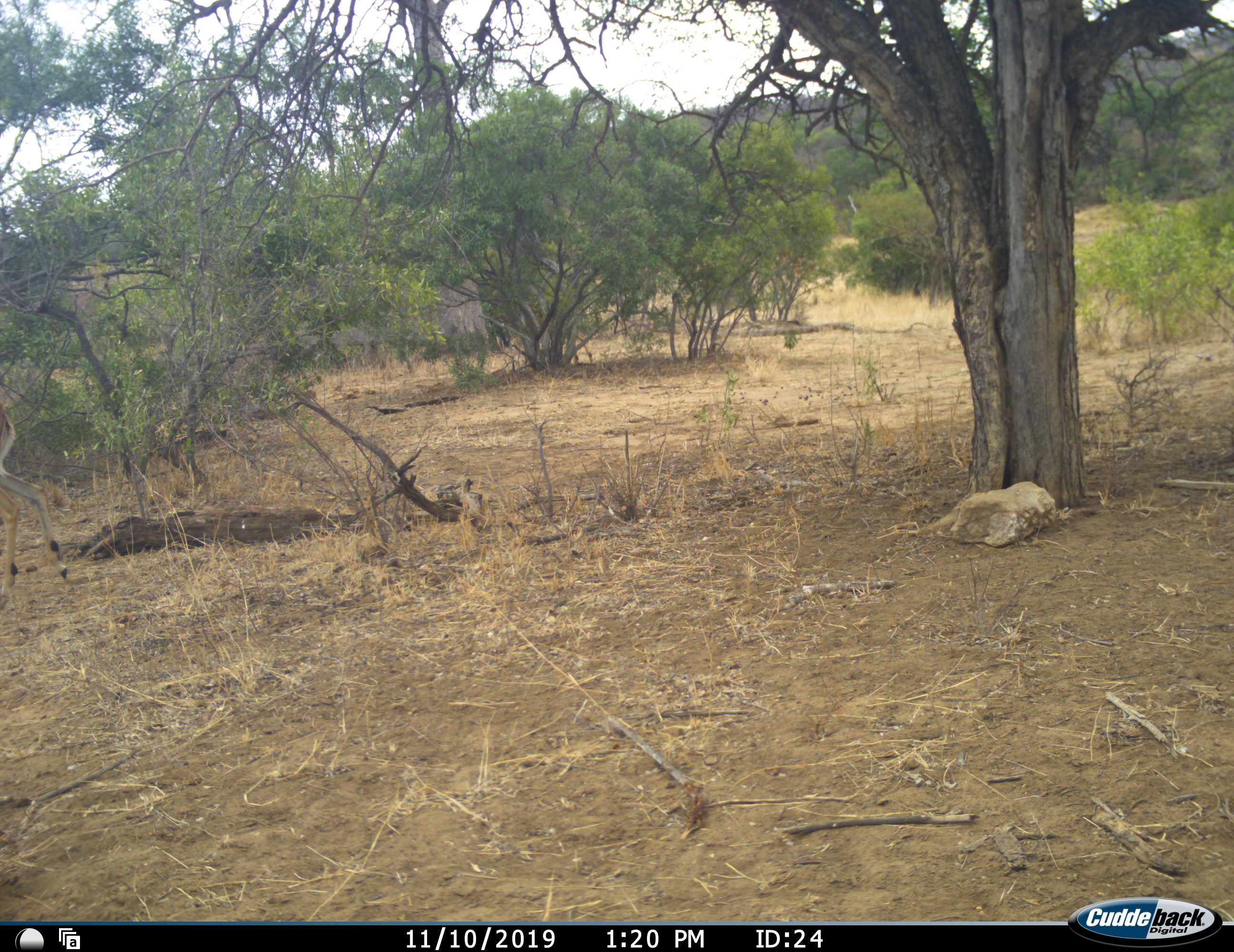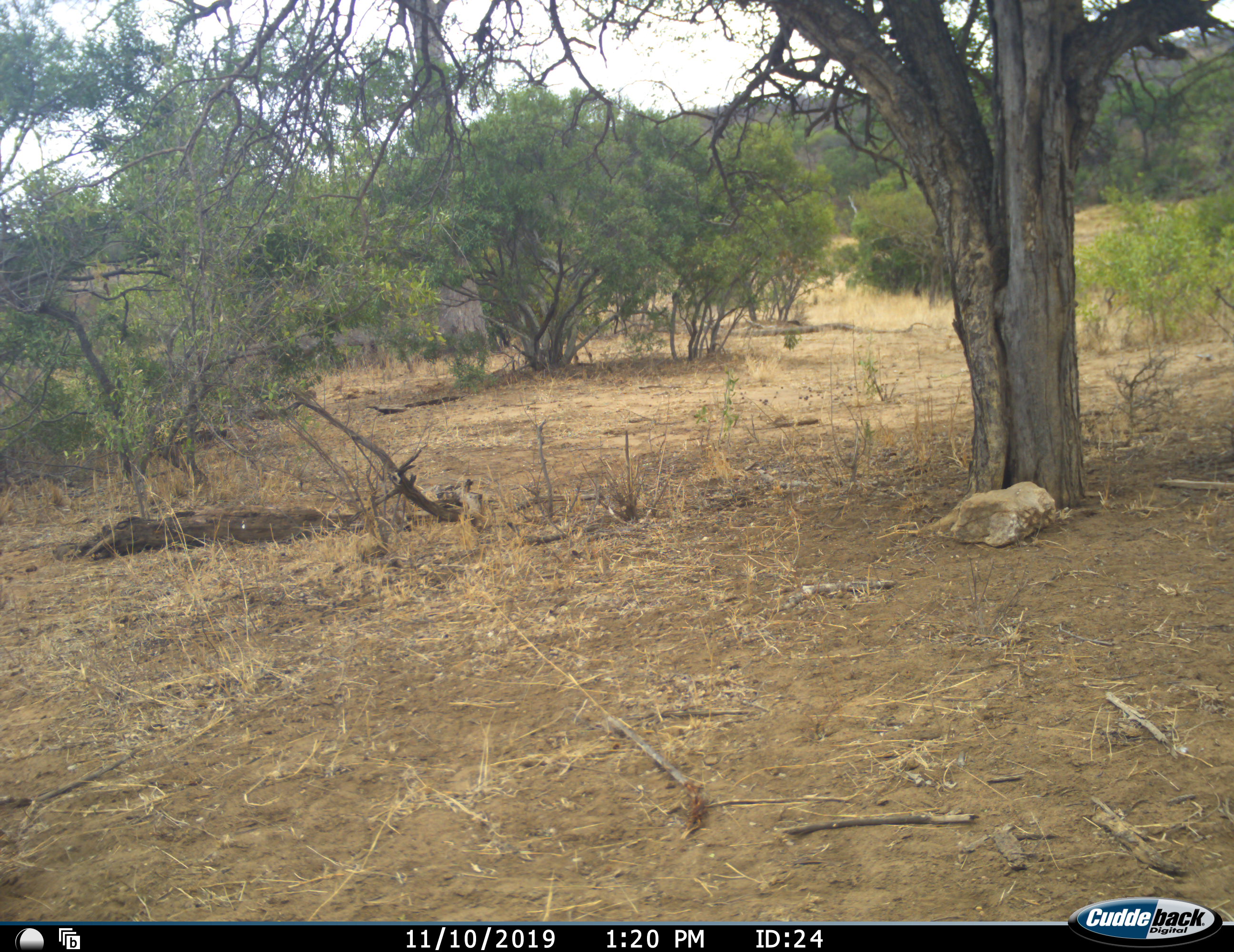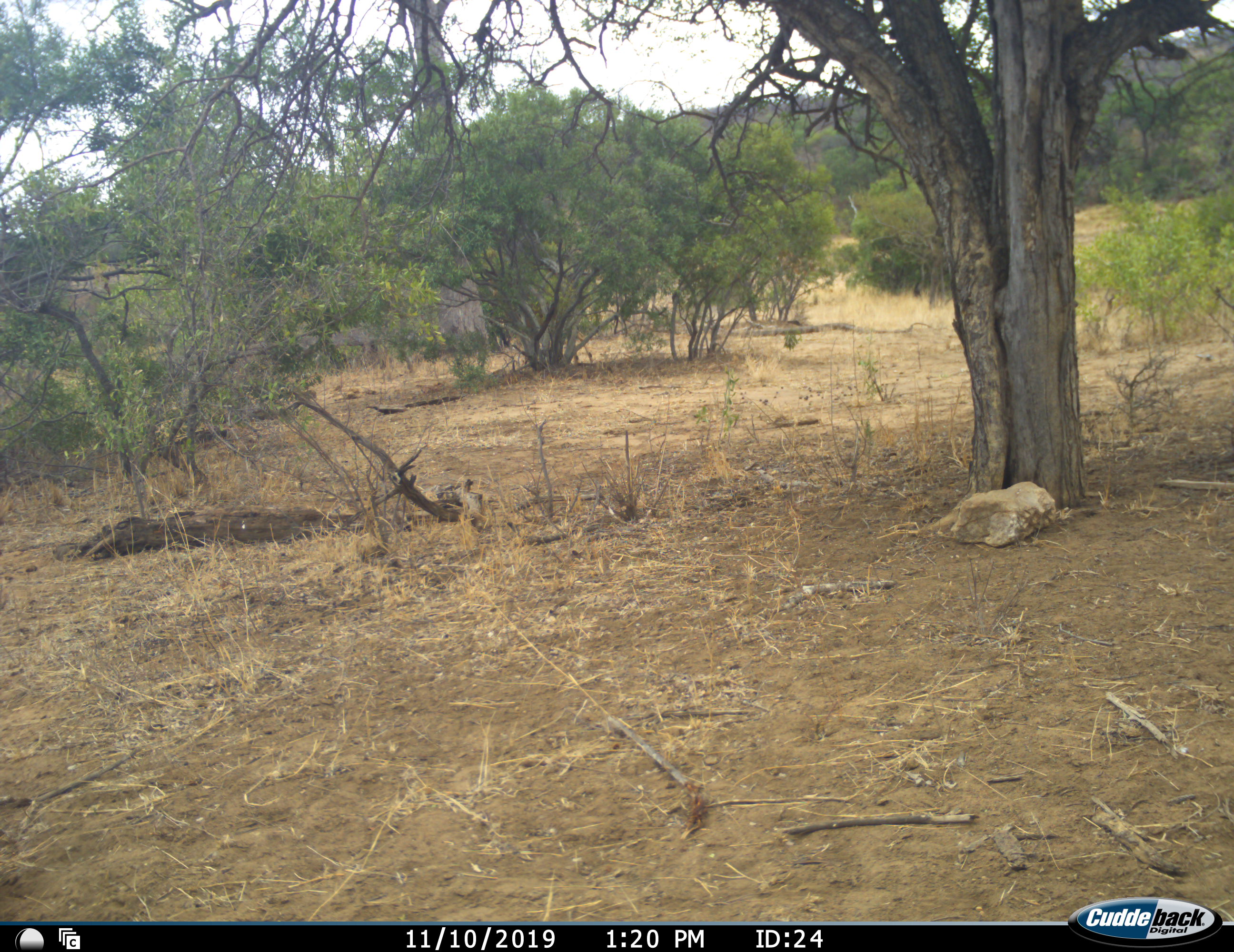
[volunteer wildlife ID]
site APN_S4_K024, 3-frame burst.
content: unidentified animal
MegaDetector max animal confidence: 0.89